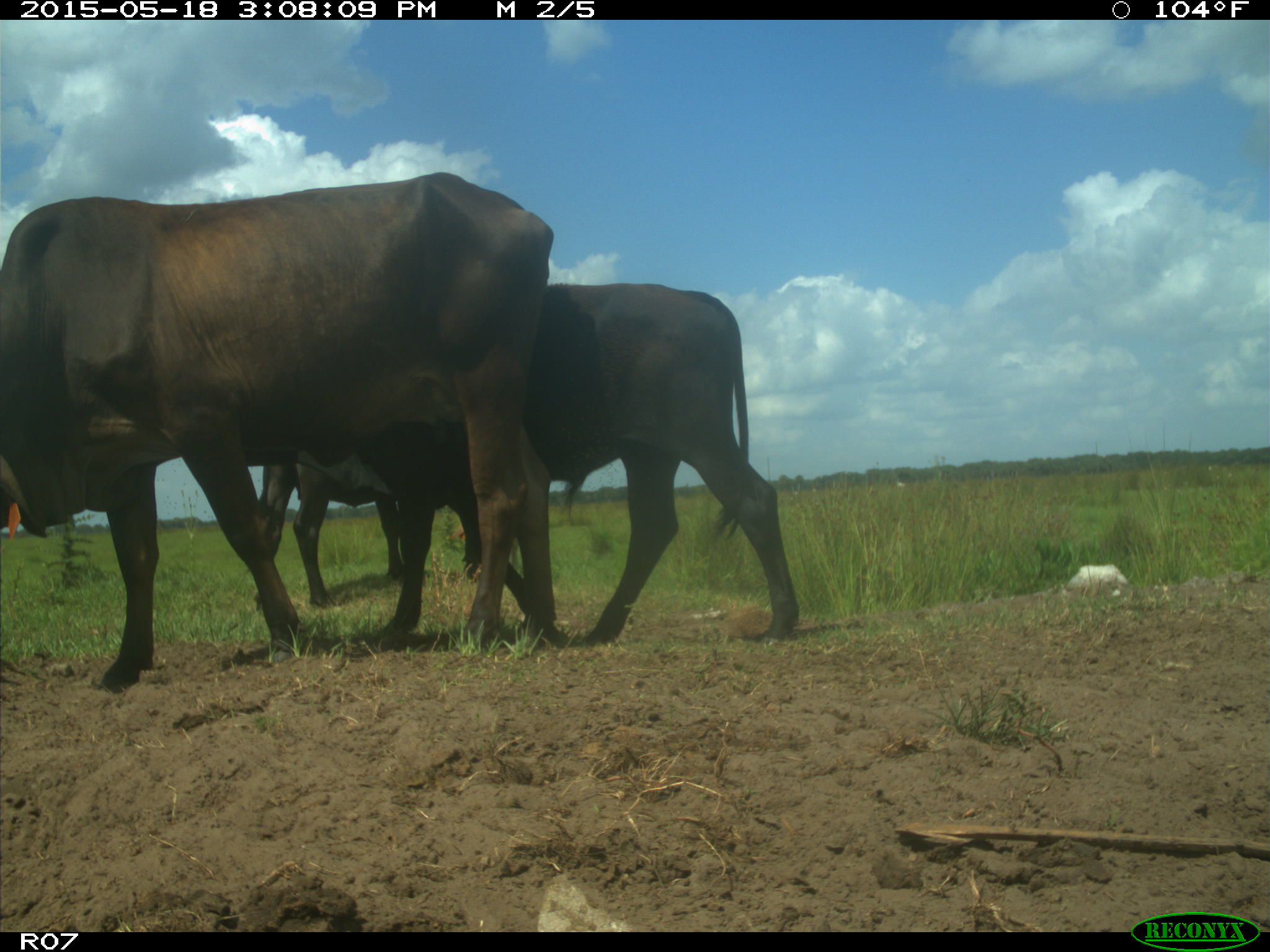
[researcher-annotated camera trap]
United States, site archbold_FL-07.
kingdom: Animalia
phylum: Chordata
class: Mammalia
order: Artiodactyla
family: Bovidae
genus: Bos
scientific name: Bos taurus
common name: domestic cow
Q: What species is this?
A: Bos taurus (domestic cow).